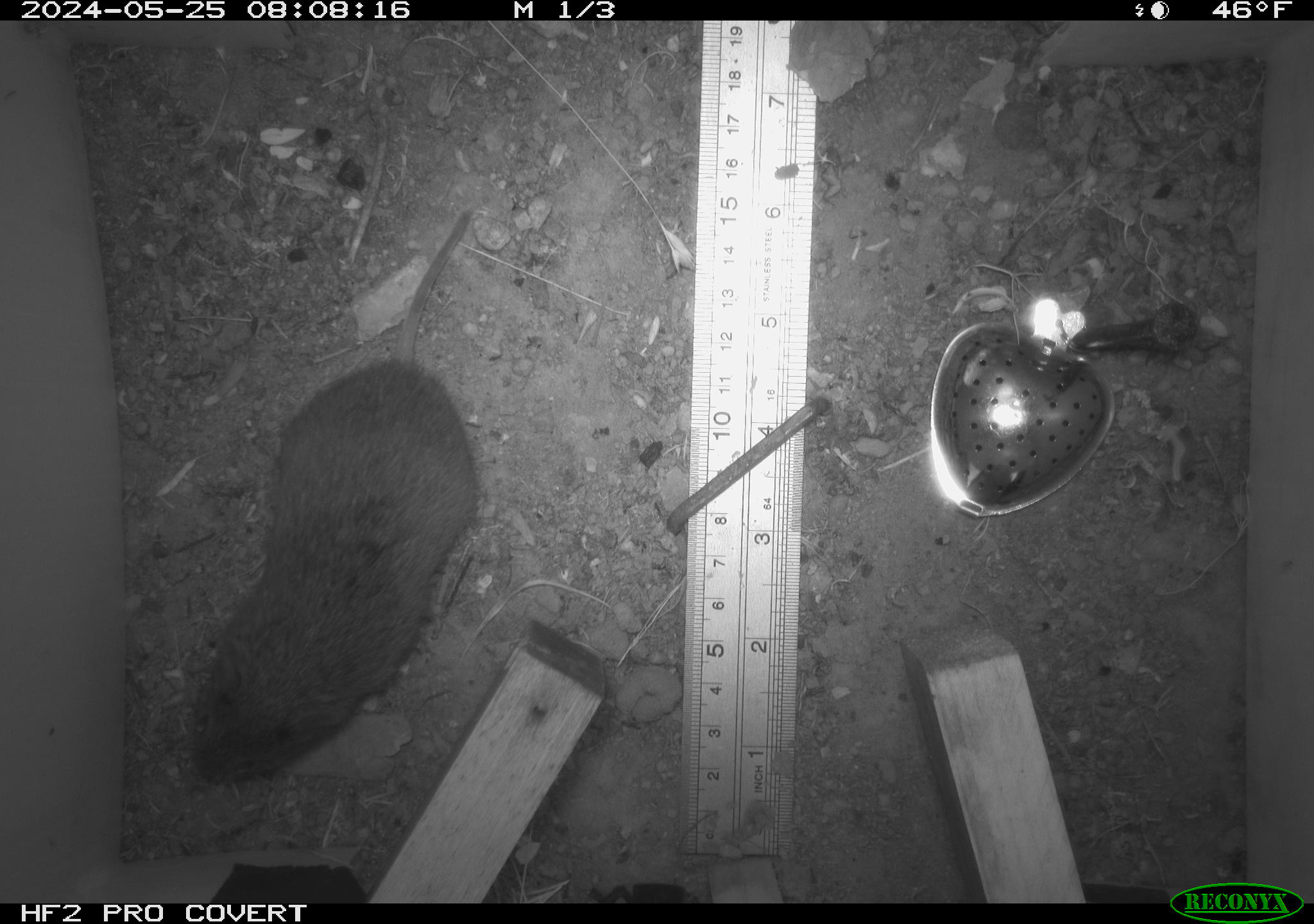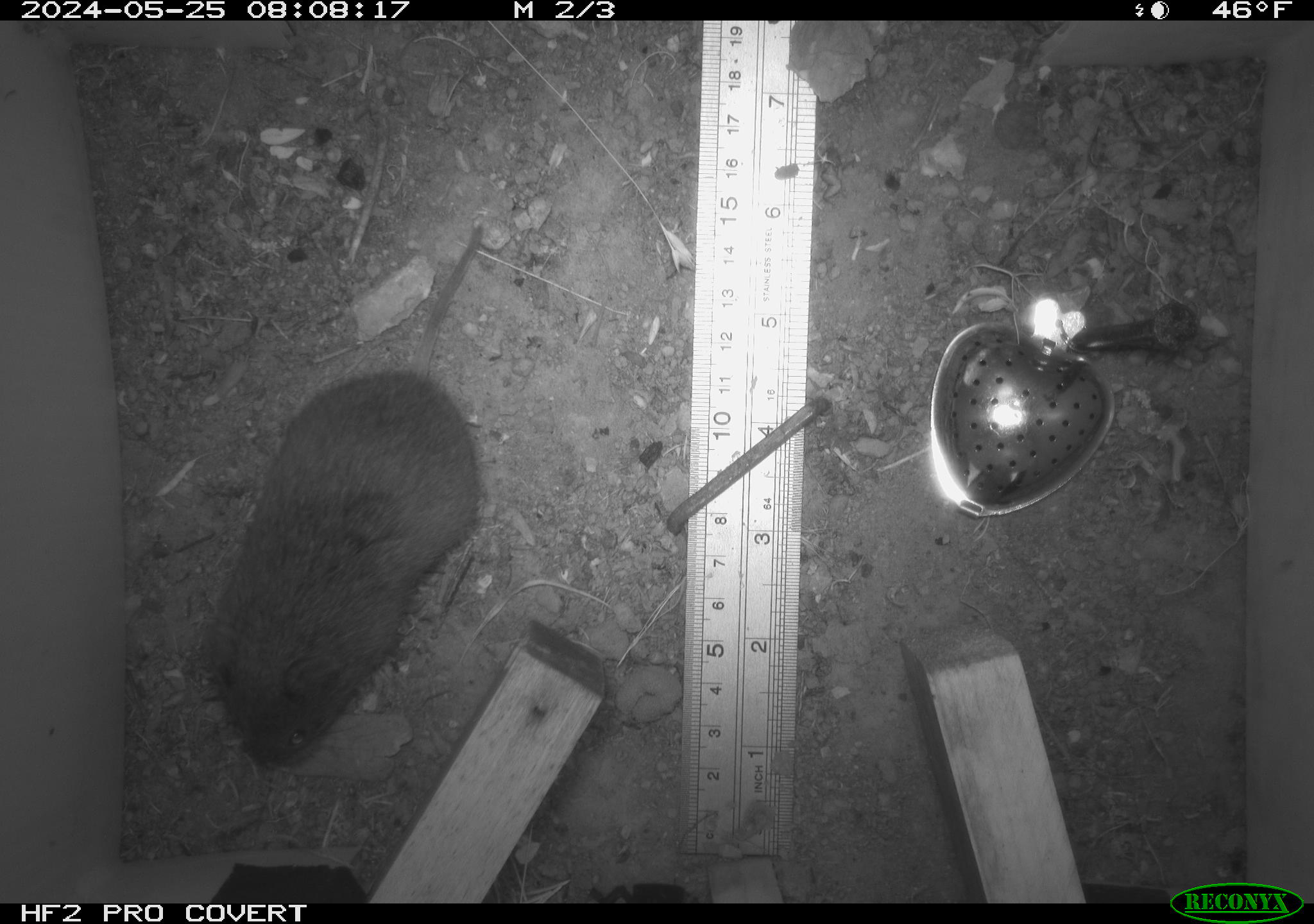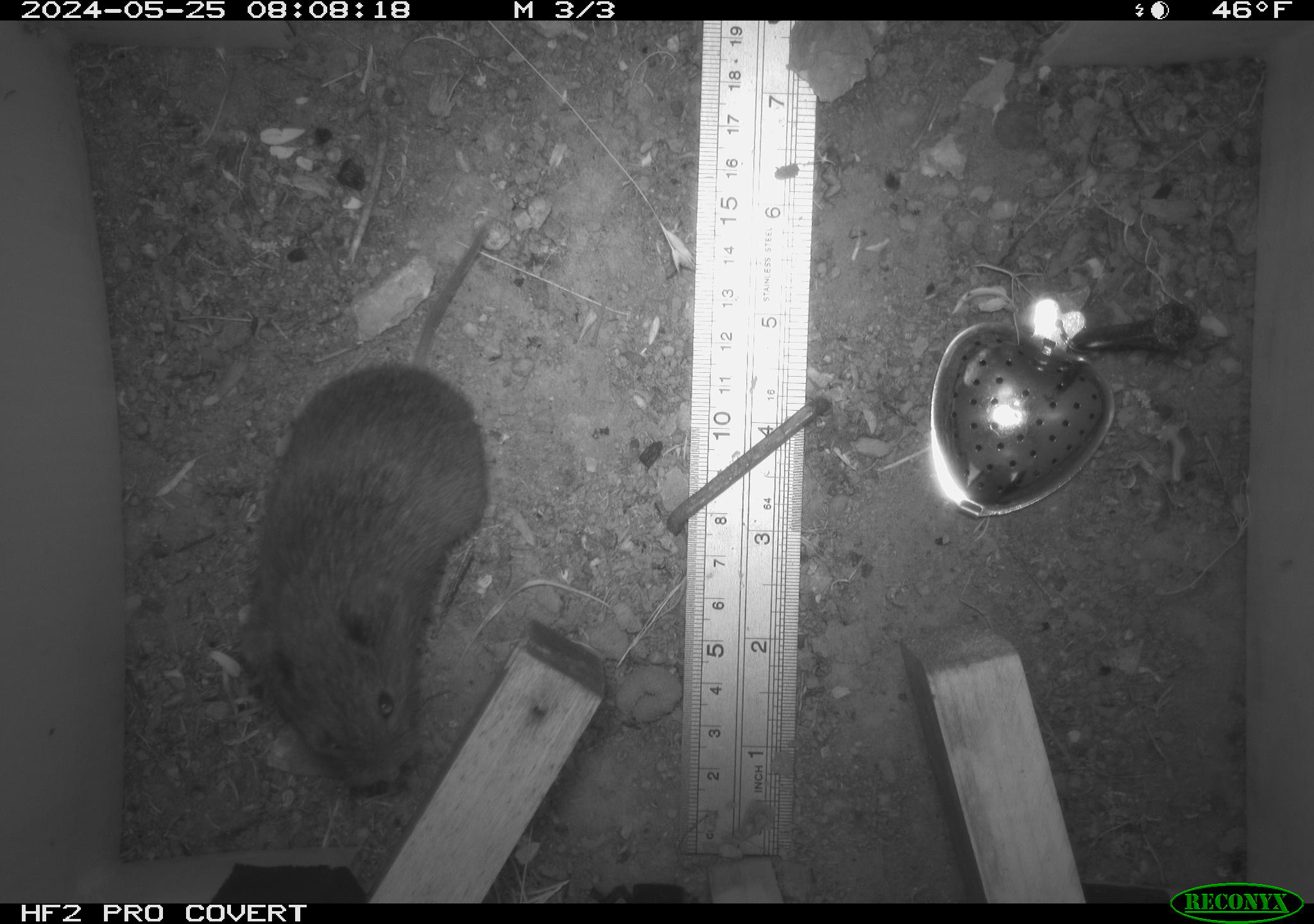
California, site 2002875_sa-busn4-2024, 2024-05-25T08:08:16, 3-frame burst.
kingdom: Animalia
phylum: Chordata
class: Mammalia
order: Rodentia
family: Cricetidae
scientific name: Arvicolinae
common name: voles, lemmings, and muskrats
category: arvicolinae subfamily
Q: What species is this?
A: Arvicolinae subfamily (voles, lemmings, and muskrats) (Arvicolinae).